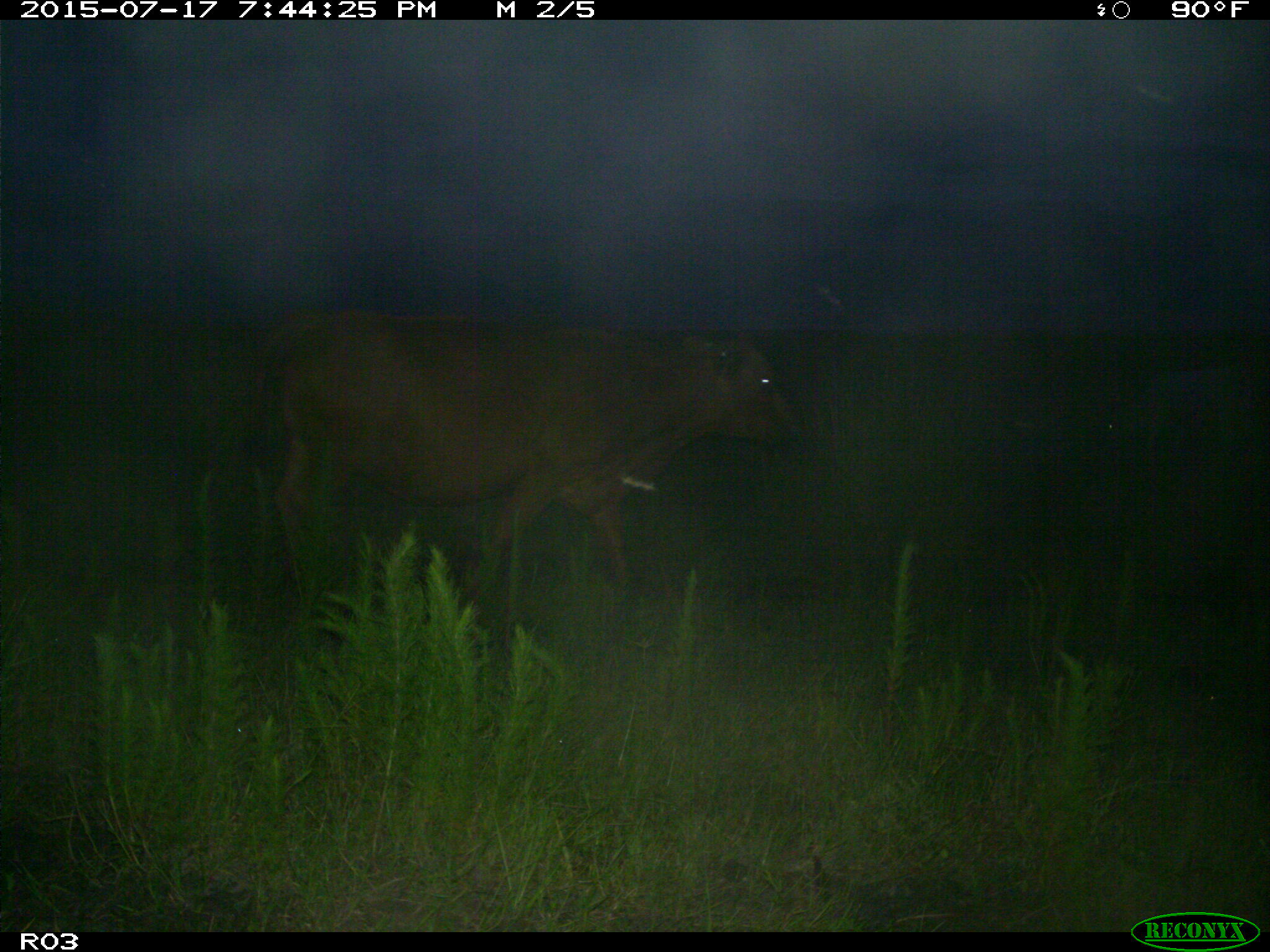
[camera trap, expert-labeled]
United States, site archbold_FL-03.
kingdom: Animalia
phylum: Chordata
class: Mammalia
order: Artiodactyla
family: Bovidae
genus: Bos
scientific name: Bos taurus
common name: domestic cow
Bos taurus (domestic cow).